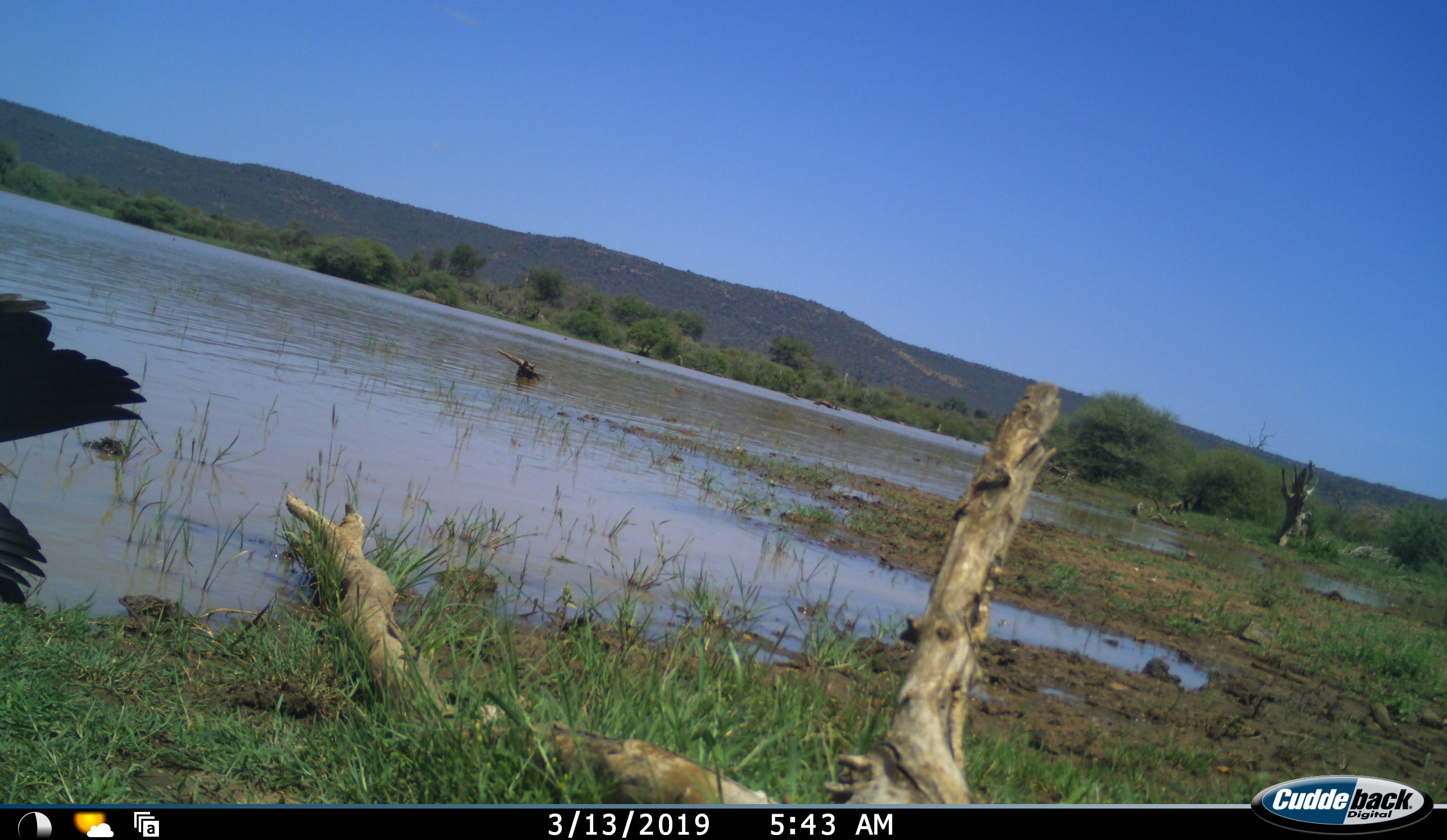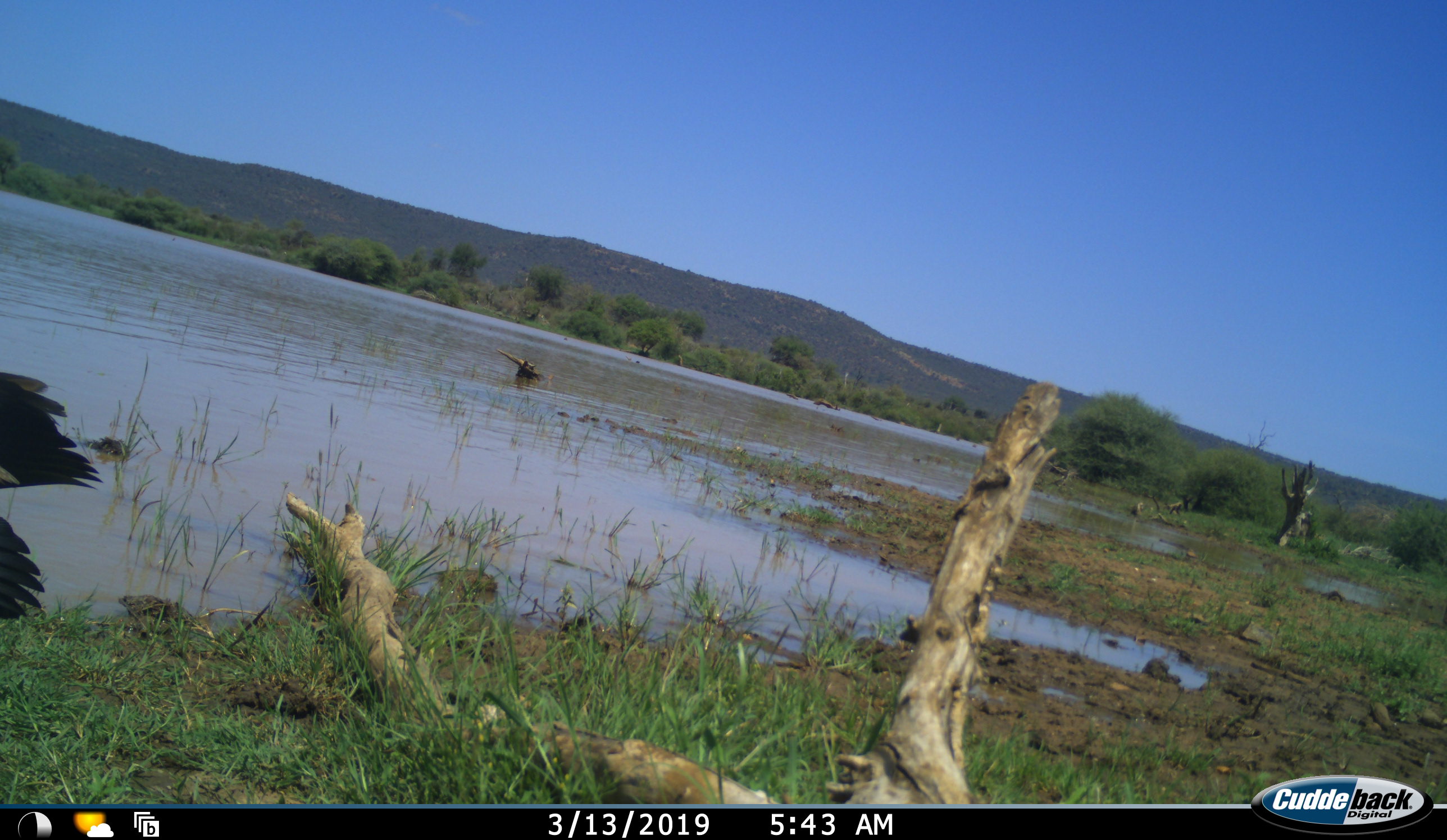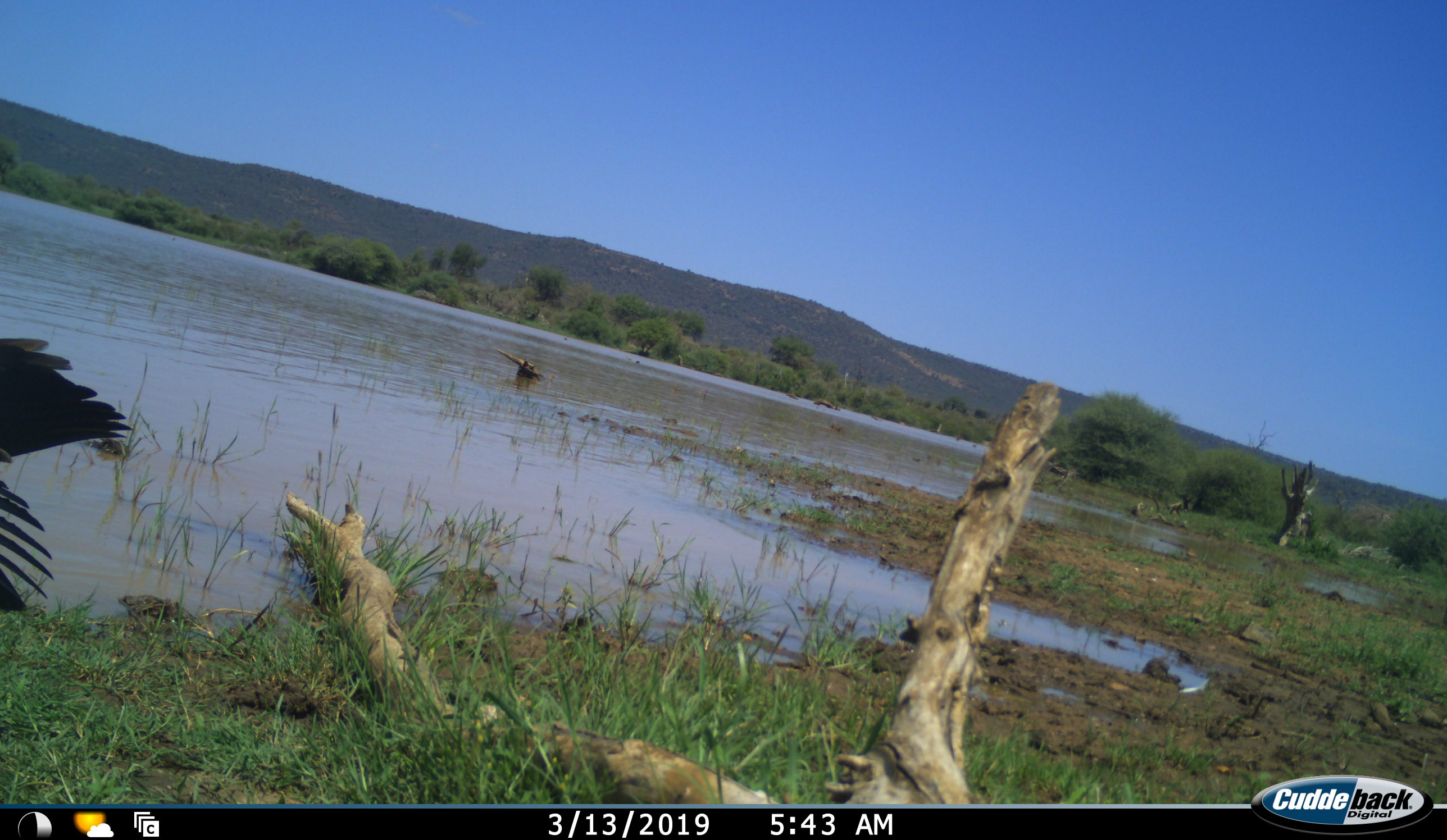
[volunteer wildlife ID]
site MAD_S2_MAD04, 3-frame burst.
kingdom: Animalia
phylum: Chordata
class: Aves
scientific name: Aves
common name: bird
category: birdother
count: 1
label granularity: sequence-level